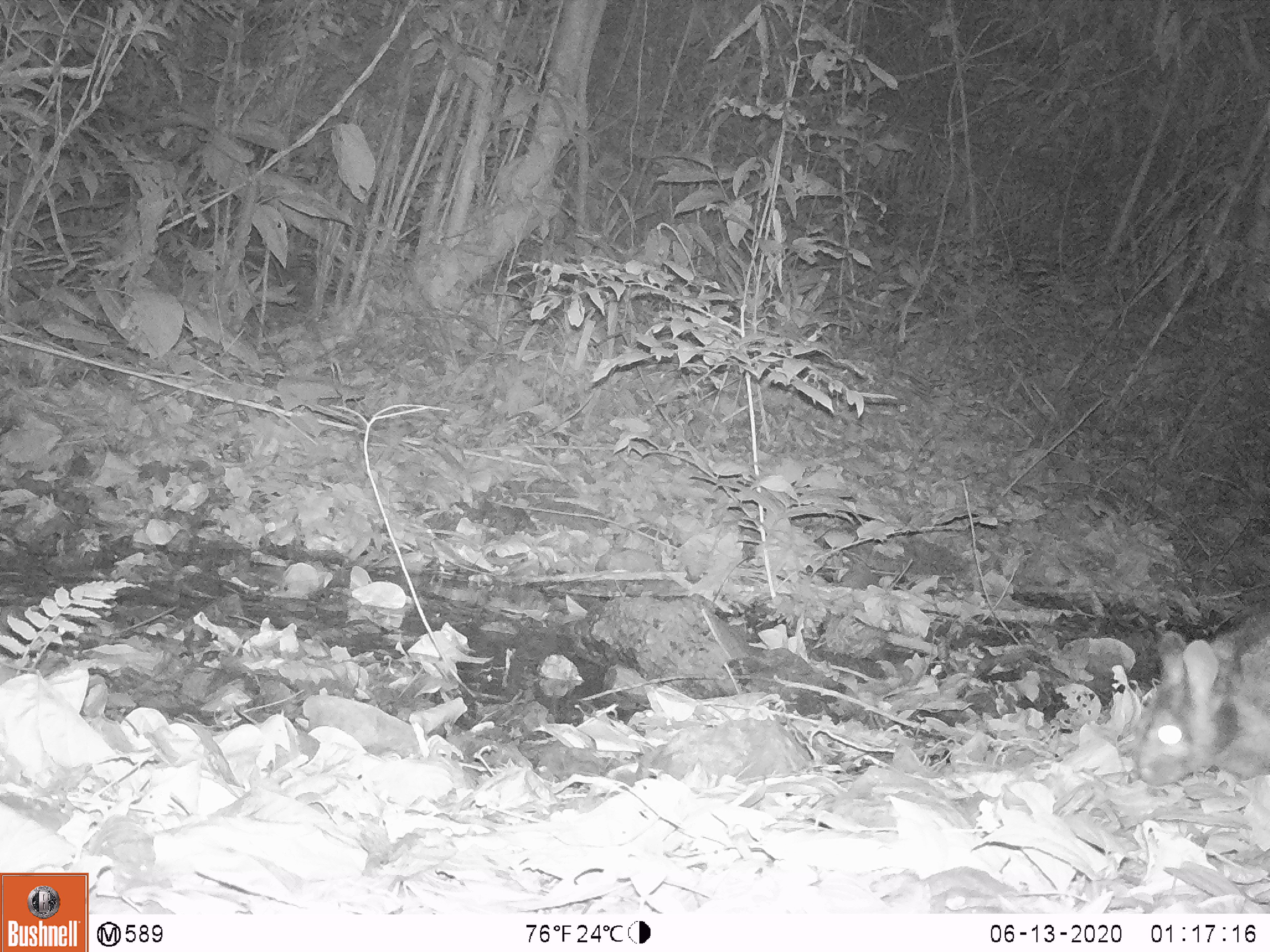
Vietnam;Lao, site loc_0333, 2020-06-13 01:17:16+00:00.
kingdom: Animalia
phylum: Chordata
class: Mammalia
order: Lagomorpha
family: Leporidae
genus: Nesolagus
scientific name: Nesolagus timminsi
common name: annamite striped rabbit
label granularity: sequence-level